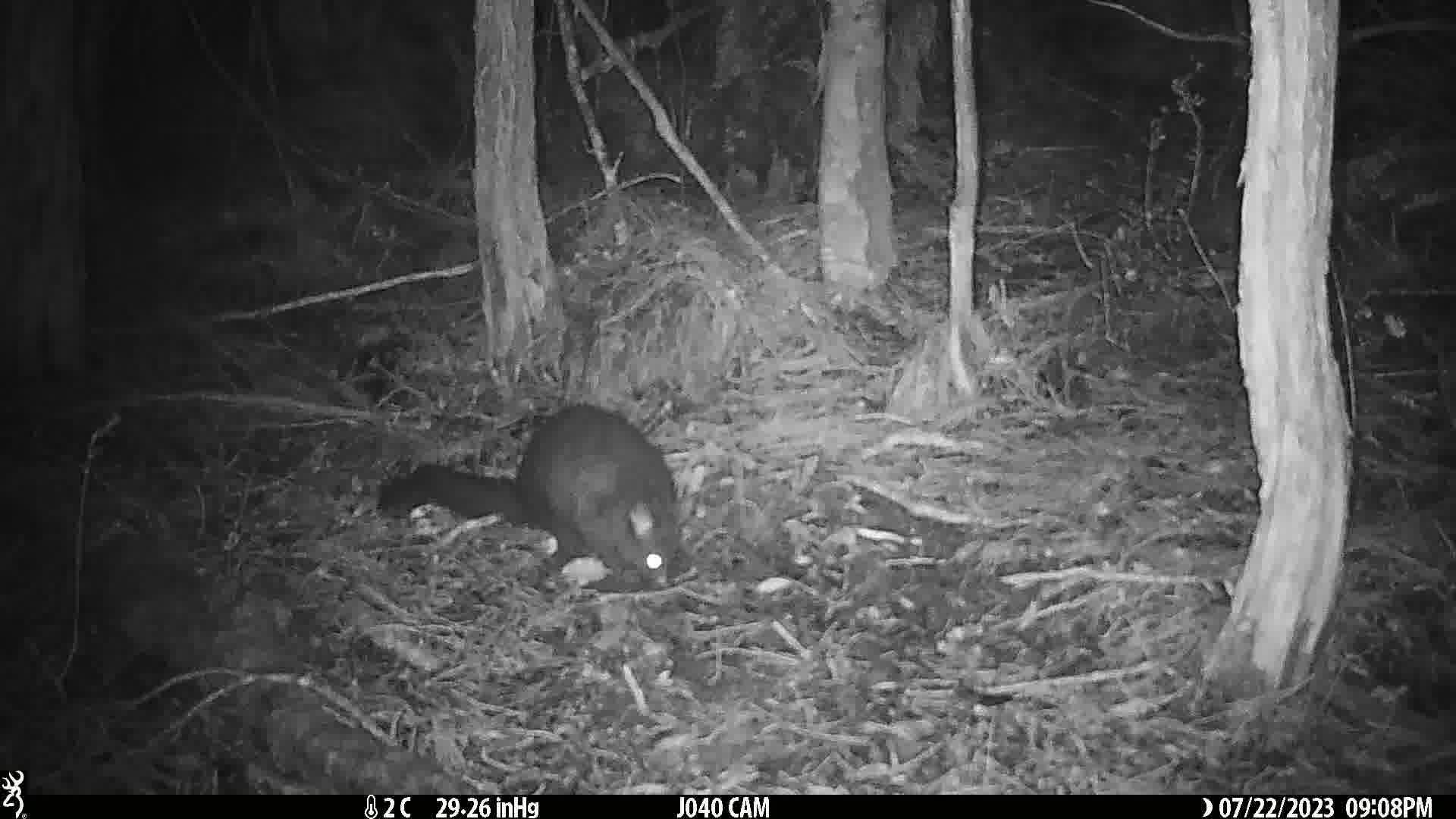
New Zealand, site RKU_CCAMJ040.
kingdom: Animalia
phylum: Chordata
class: Mammalia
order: Diprotodontia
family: Phalangeridae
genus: Trichosurus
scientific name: Trichosurus vulpecula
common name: common brushtail possum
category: possum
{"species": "possum (common brushtail possum) (Trichosurus vulpecula)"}